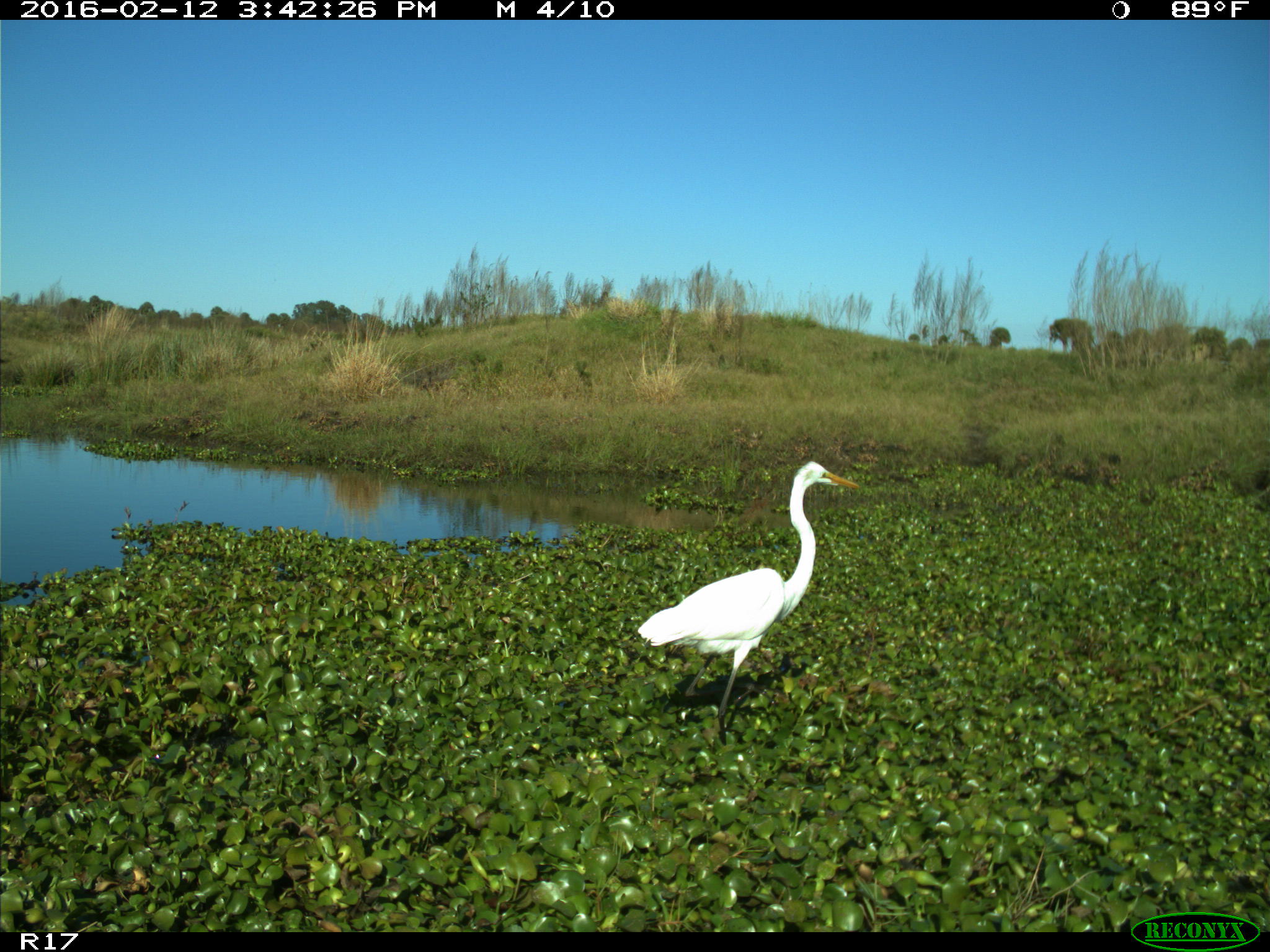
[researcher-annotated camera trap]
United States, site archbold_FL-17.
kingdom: Animalia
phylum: Chordata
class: Aves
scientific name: Aves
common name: birds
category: unidentified bird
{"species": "unidentified bird (birds) (Aves)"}